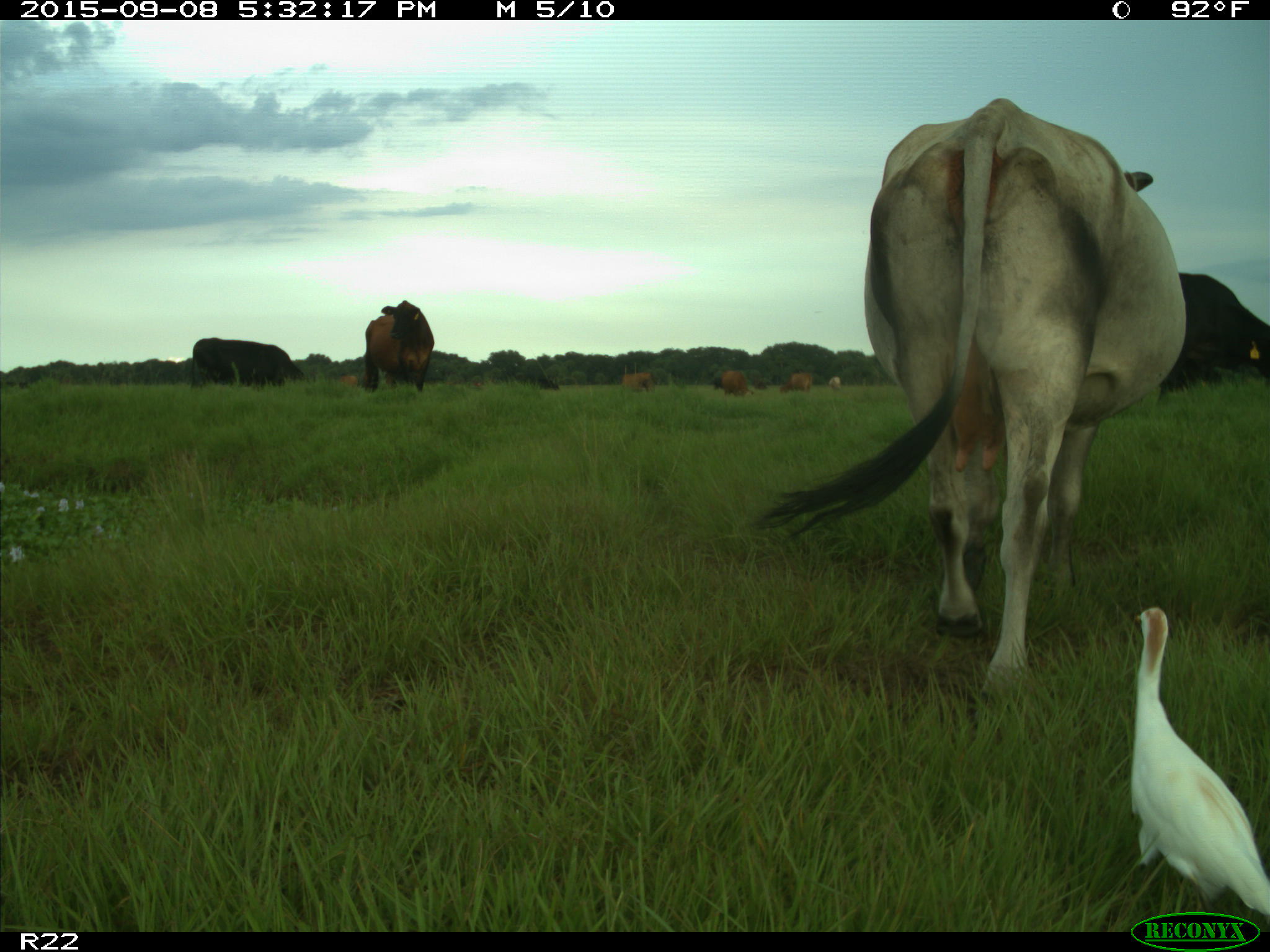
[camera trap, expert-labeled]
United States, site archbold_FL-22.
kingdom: Animalia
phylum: Chordata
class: Mammalia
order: Artiodactyla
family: Bovidae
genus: Bos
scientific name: Bos taurus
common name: domestic cow